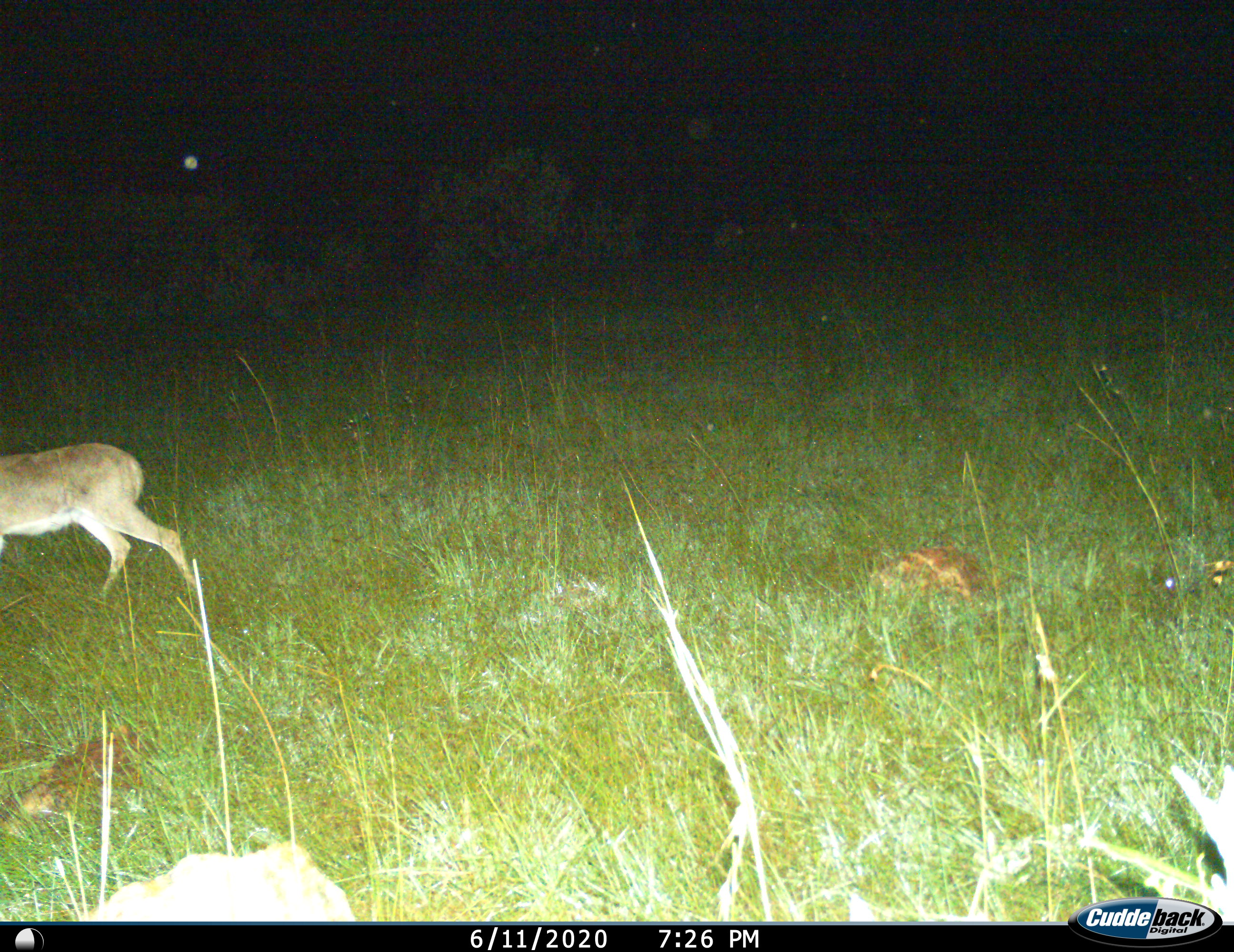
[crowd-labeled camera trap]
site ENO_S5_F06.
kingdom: Animalia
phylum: Chordata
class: Mammalia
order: Artiodactyla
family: Bovidae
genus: Redunca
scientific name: Redunca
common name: reedbuck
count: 1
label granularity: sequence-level